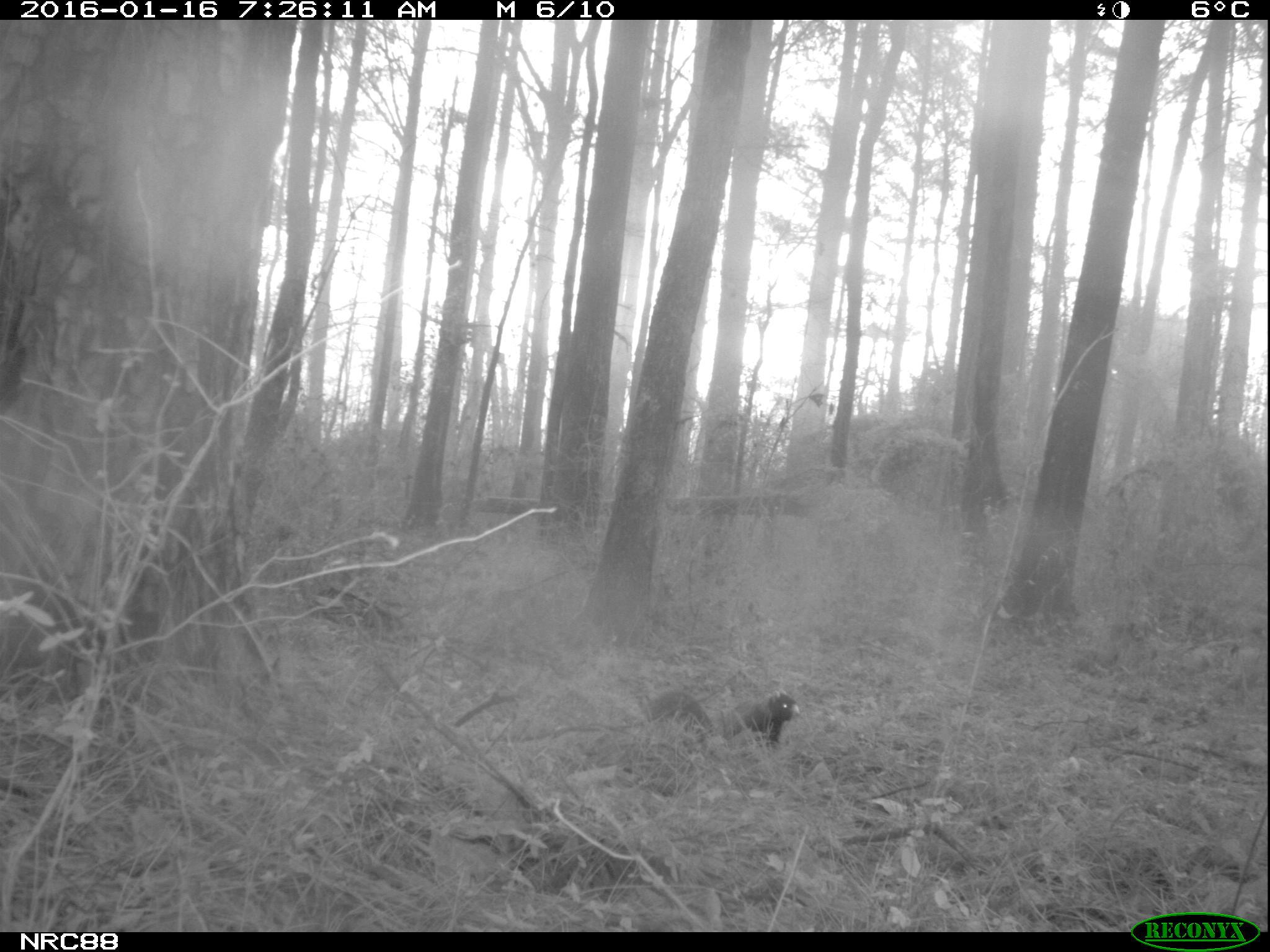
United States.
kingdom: Animalia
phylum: Chordata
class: Mammalia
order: Rodentia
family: Sciuridae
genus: Sciurus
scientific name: Sciurus niger cinereus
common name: eastern fox squirrel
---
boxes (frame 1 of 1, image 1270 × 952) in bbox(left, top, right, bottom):
Eastern Fox Squirrel: bbox(642, 671, 802, 751)